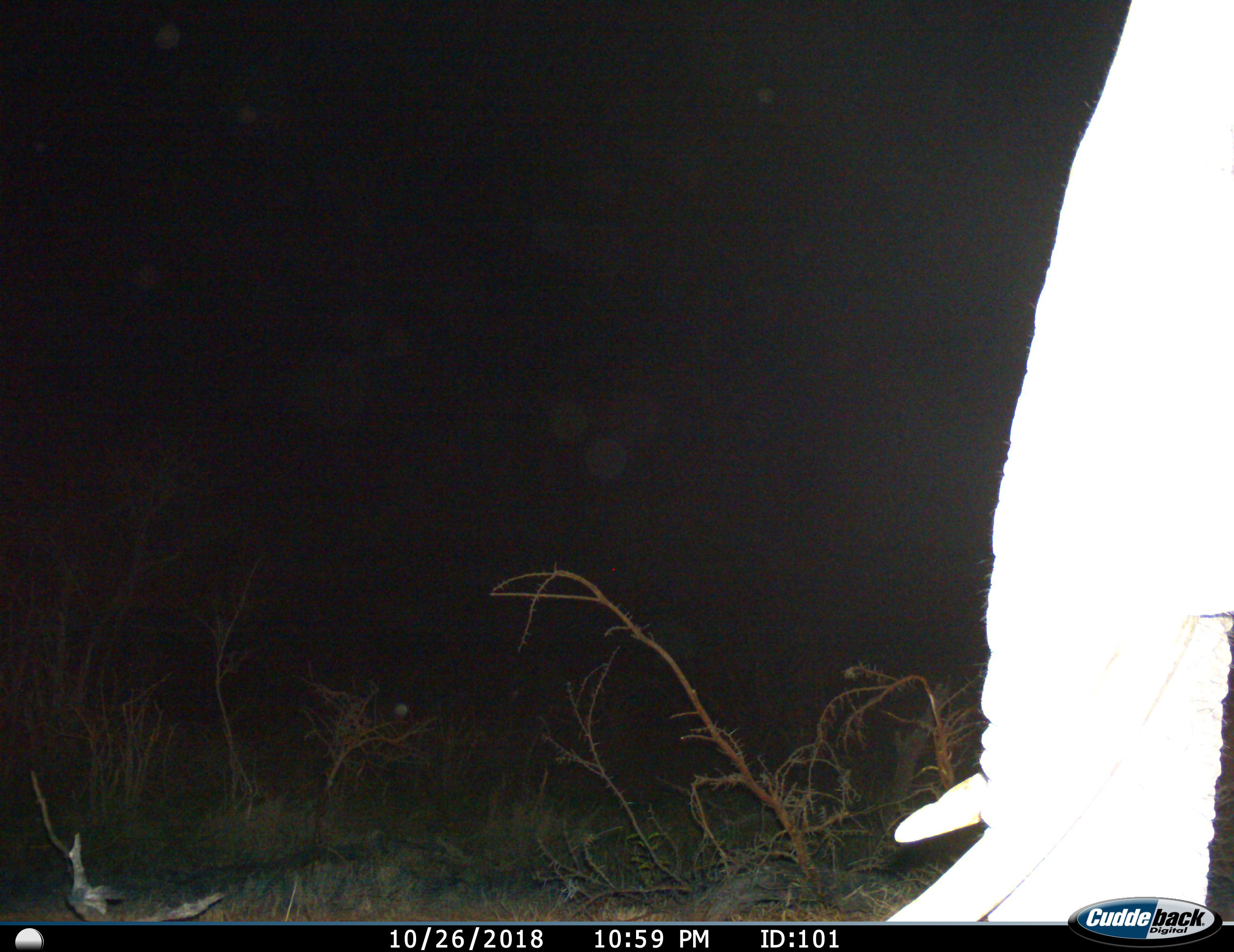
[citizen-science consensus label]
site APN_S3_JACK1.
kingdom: Animalia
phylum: Chordata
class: Mammalia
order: Proboscidea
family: Elephantidae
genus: Loxodonta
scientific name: Loxodonta africana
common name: african bush elephant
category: elephant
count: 1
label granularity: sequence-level